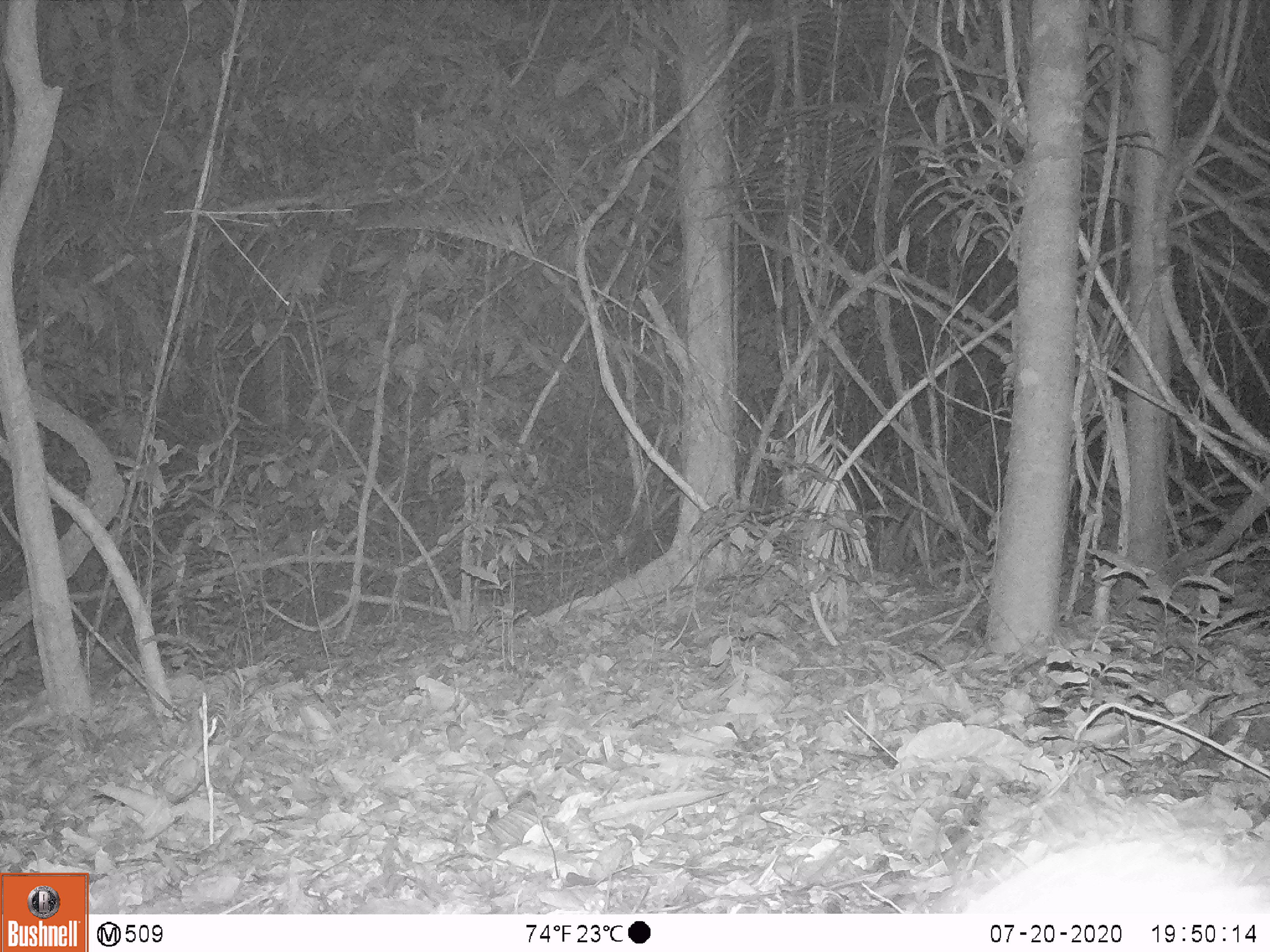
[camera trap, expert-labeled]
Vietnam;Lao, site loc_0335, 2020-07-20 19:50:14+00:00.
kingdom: Animalia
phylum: Chordata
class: Mammalia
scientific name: Mammalia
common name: mammal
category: unidentified small mammal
Unidentified small mammal (mammal) (Mammalia). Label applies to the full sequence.